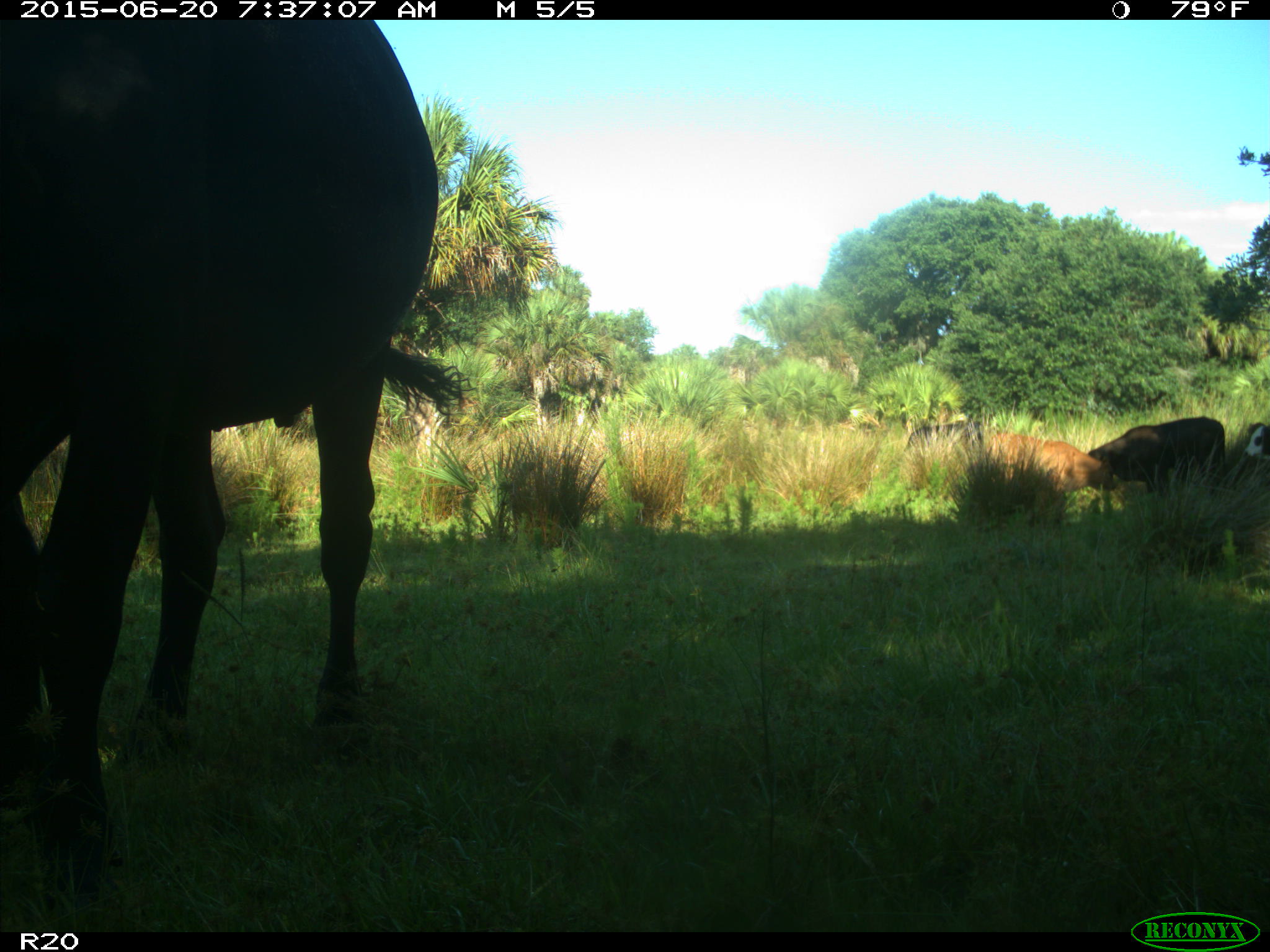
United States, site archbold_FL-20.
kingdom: Animalia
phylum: Chordata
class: Mammalia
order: Artiodactyla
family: Bovidae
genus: Bos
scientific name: Bos taurus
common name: domestic cow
Bos taurus (domestic cow).